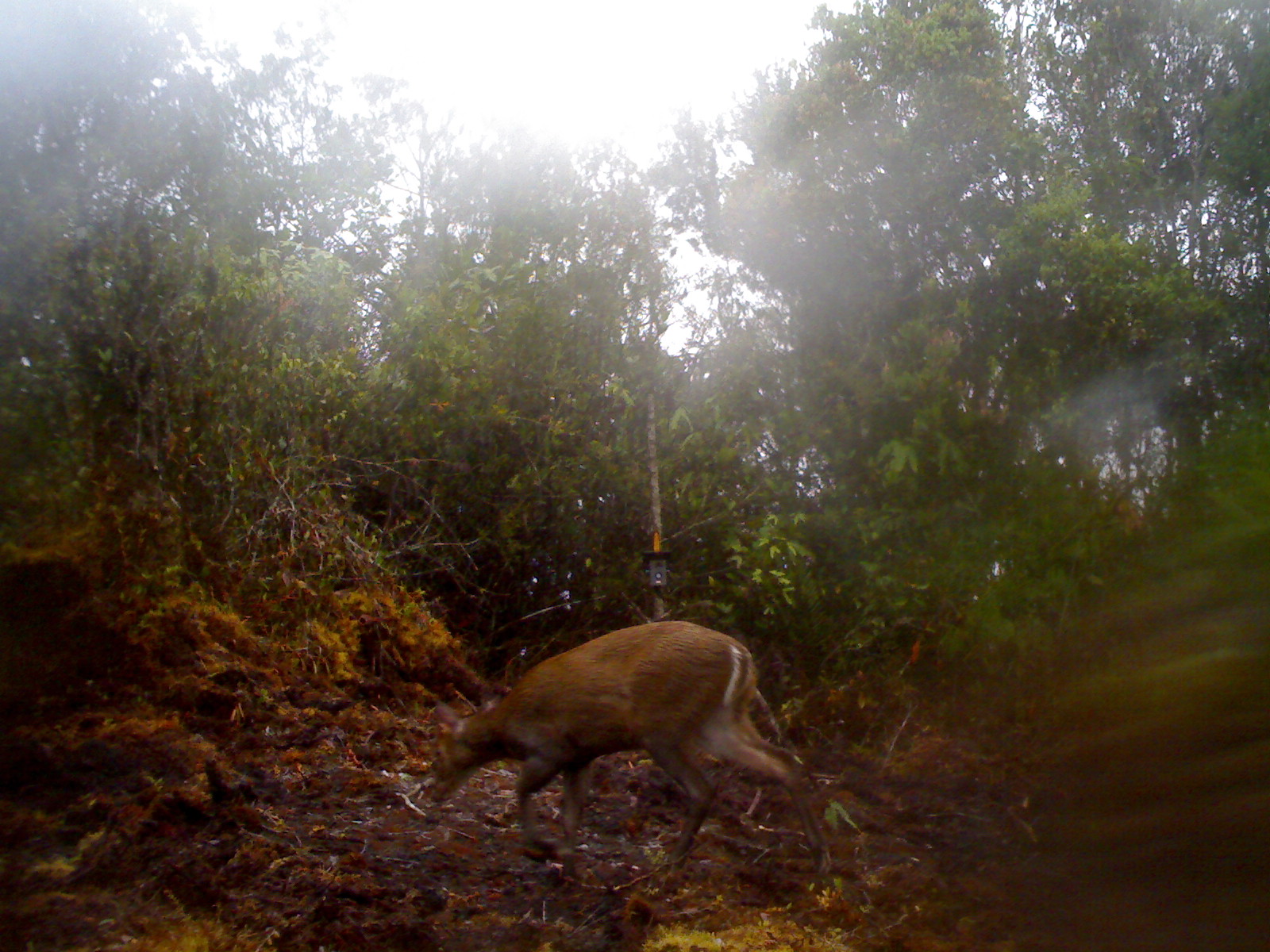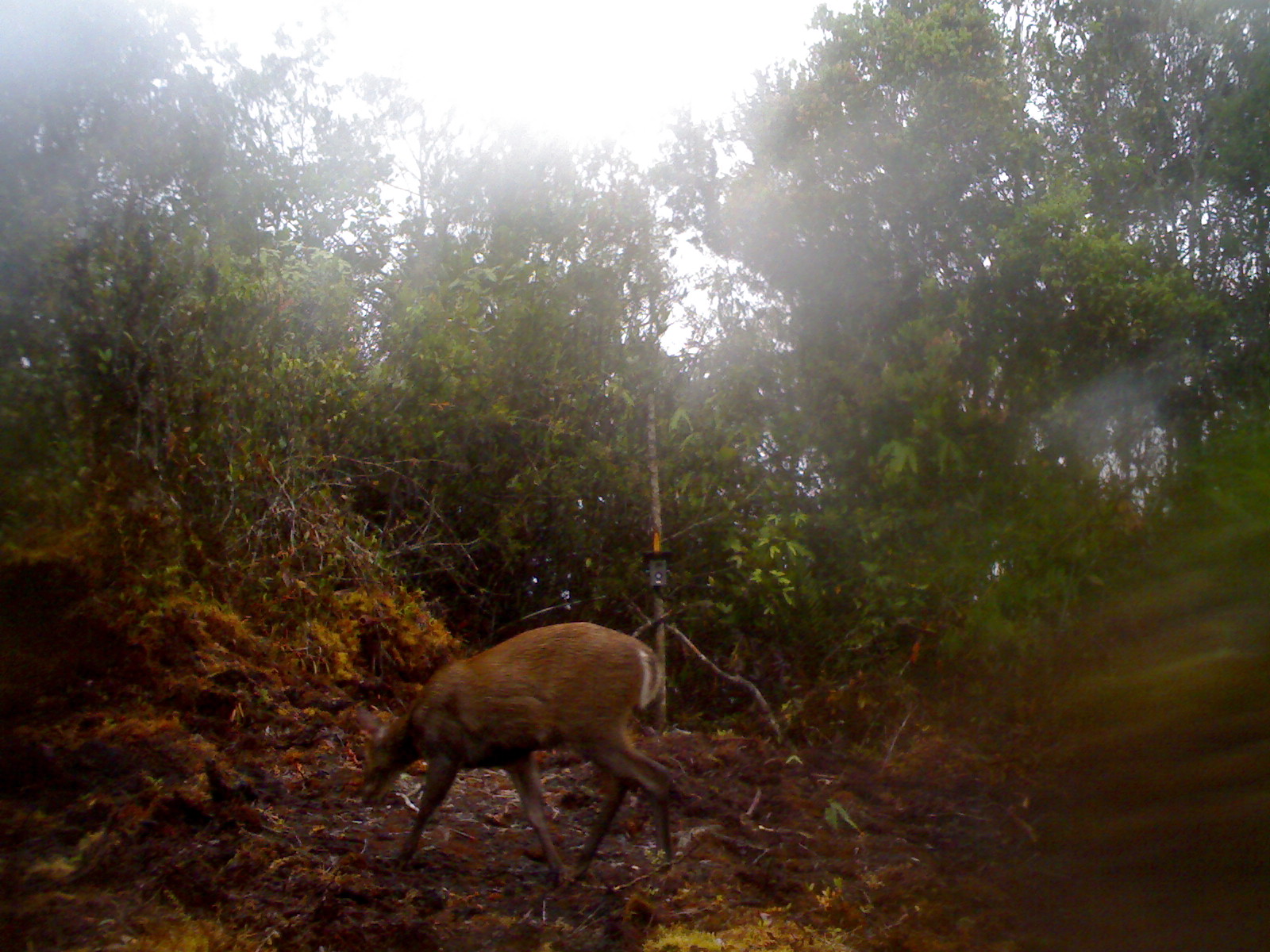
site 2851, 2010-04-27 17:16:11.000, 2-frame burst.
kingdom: Animalia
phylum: Chordata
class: Mammalia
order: Artiodactyla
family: Cervidae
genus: Muntiacus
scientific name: Muntiacus muntjak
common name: southern red muntjac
Muntiacus muntjak (southern red muntjac), count 1.